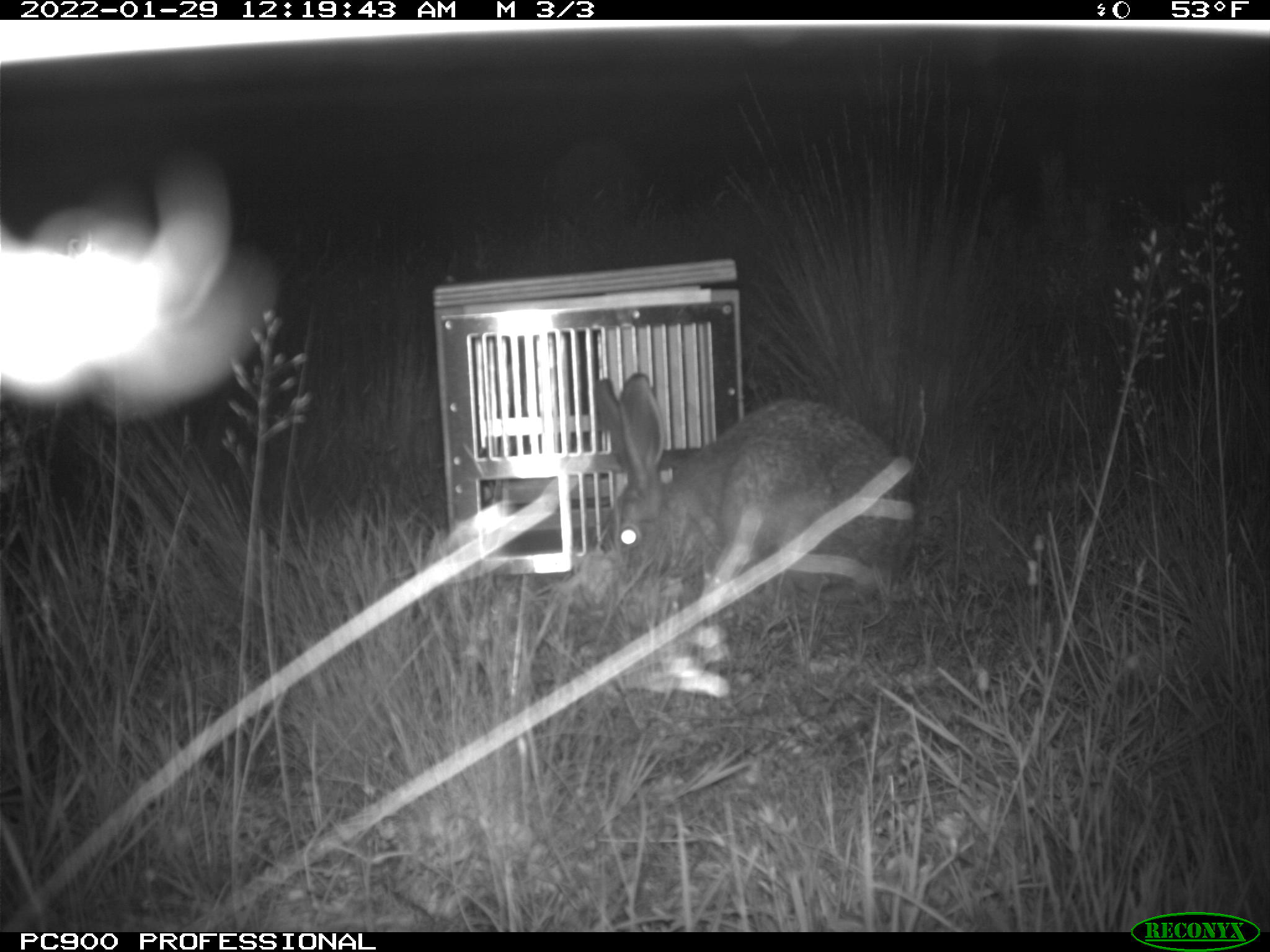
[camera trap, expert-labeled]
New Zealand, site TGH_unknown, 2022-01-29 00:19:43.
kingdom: Animalia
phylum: Chordata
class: Mammalia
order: Lagomorpha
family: Leporidae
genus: Lepus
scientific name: Lepus europaeus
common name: brown hare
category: hare